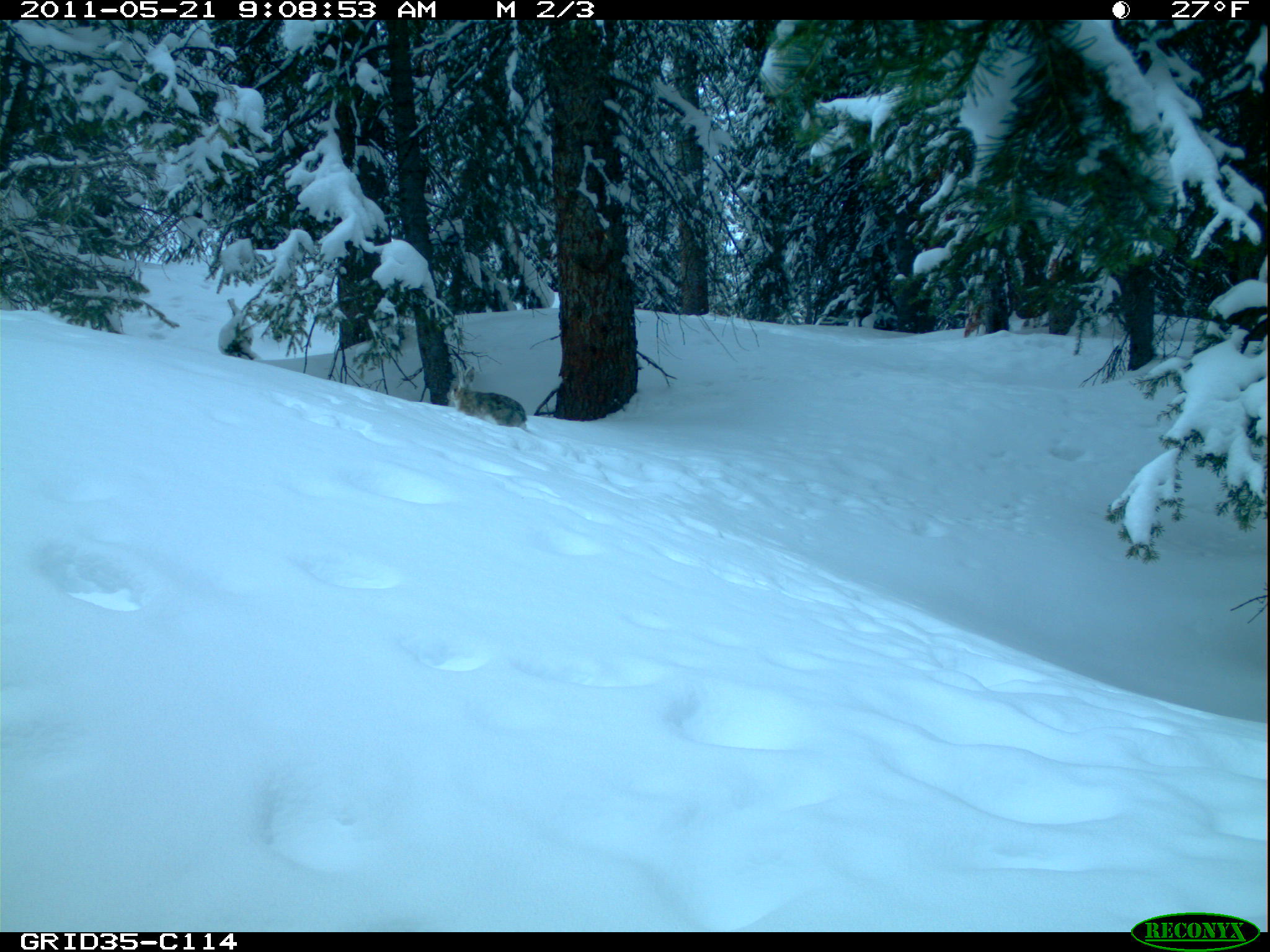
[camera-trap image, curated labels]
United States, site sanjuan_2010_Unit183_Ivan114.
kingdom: Animalia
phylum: Chordata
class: Mammalia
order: Lagomorpha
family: Leporidae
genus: Lepus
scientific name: Lepus americanus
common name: snowshoe hare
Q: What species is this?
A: Lepus americanus (snowshoe hare).